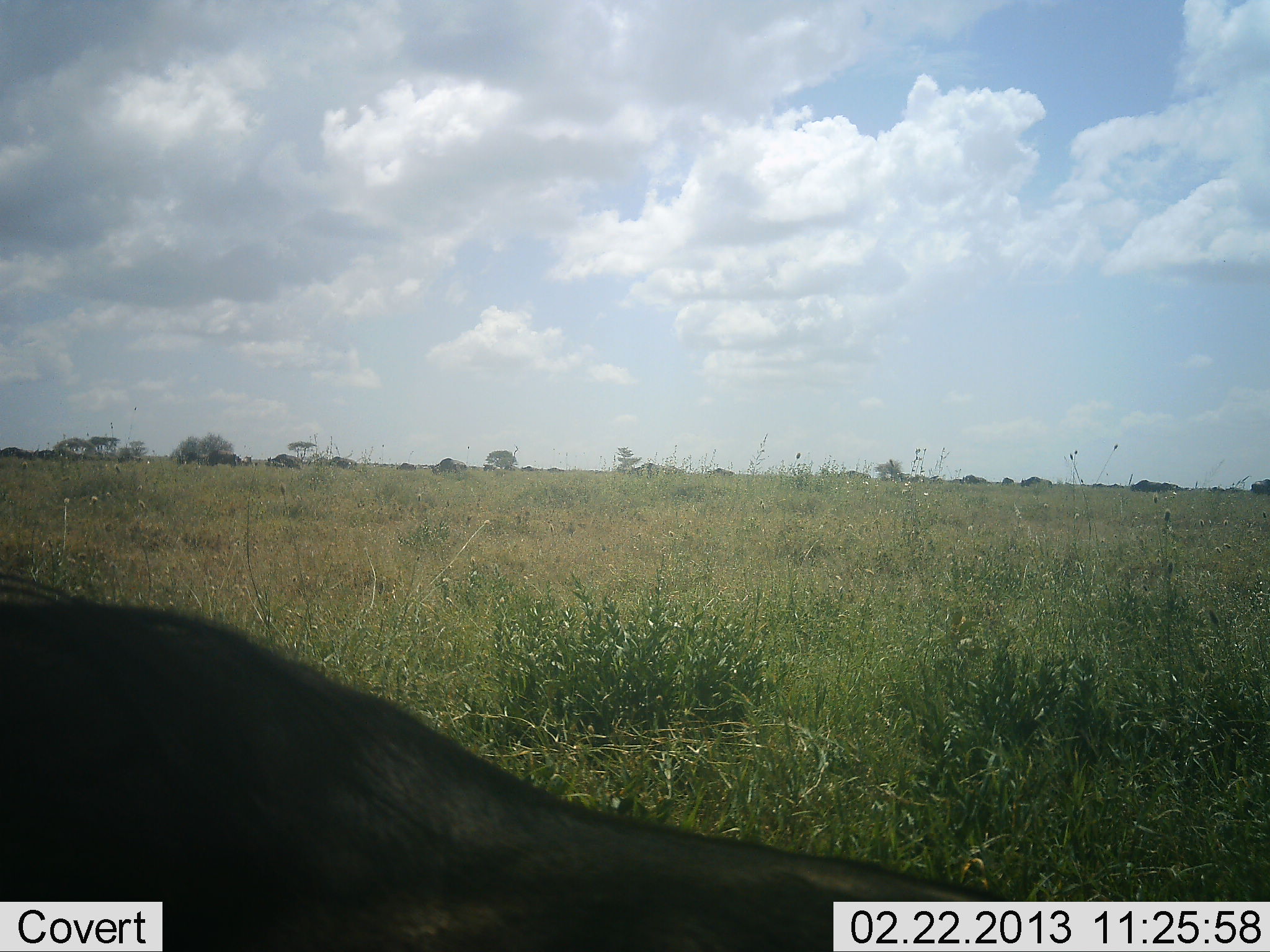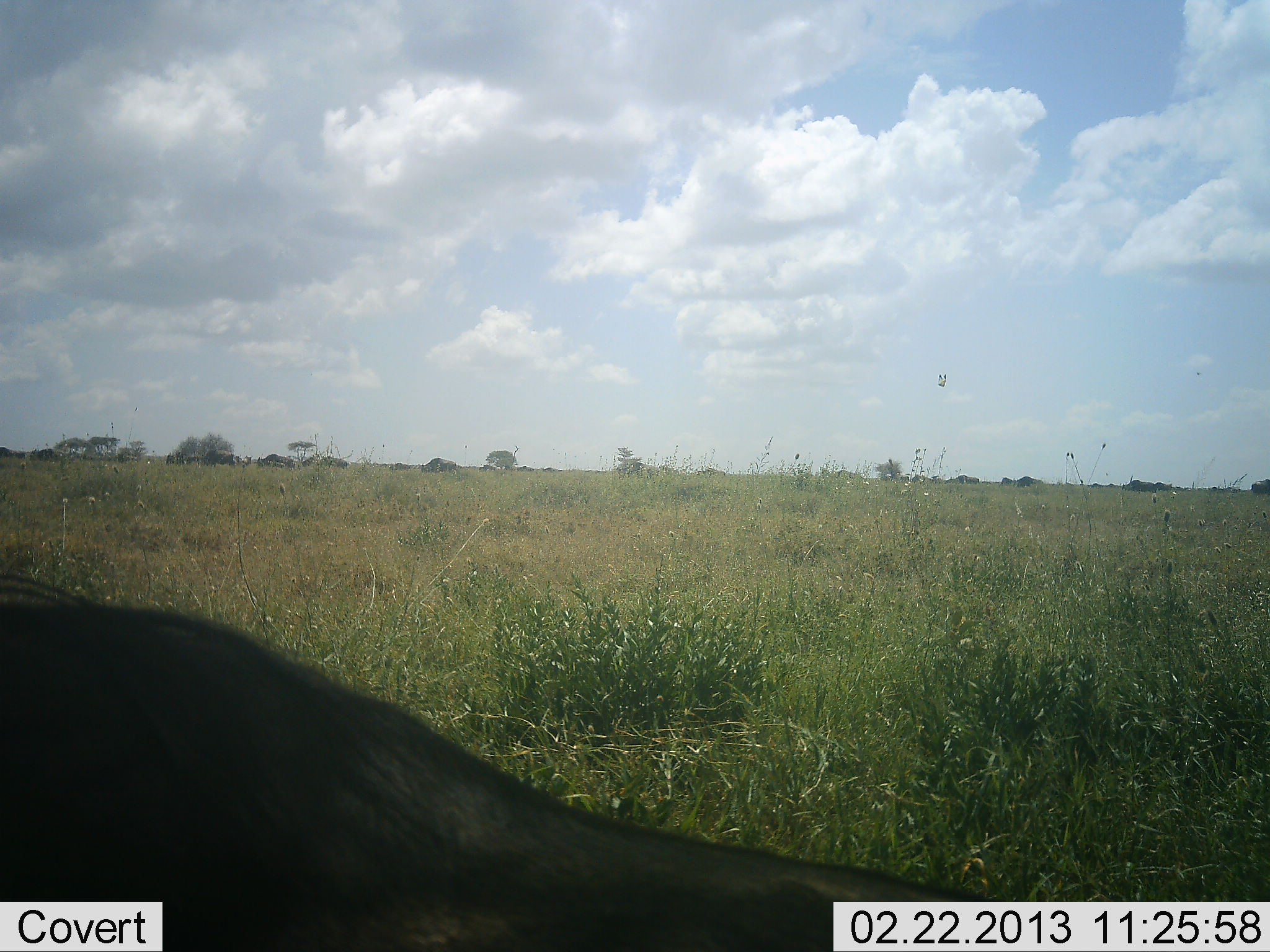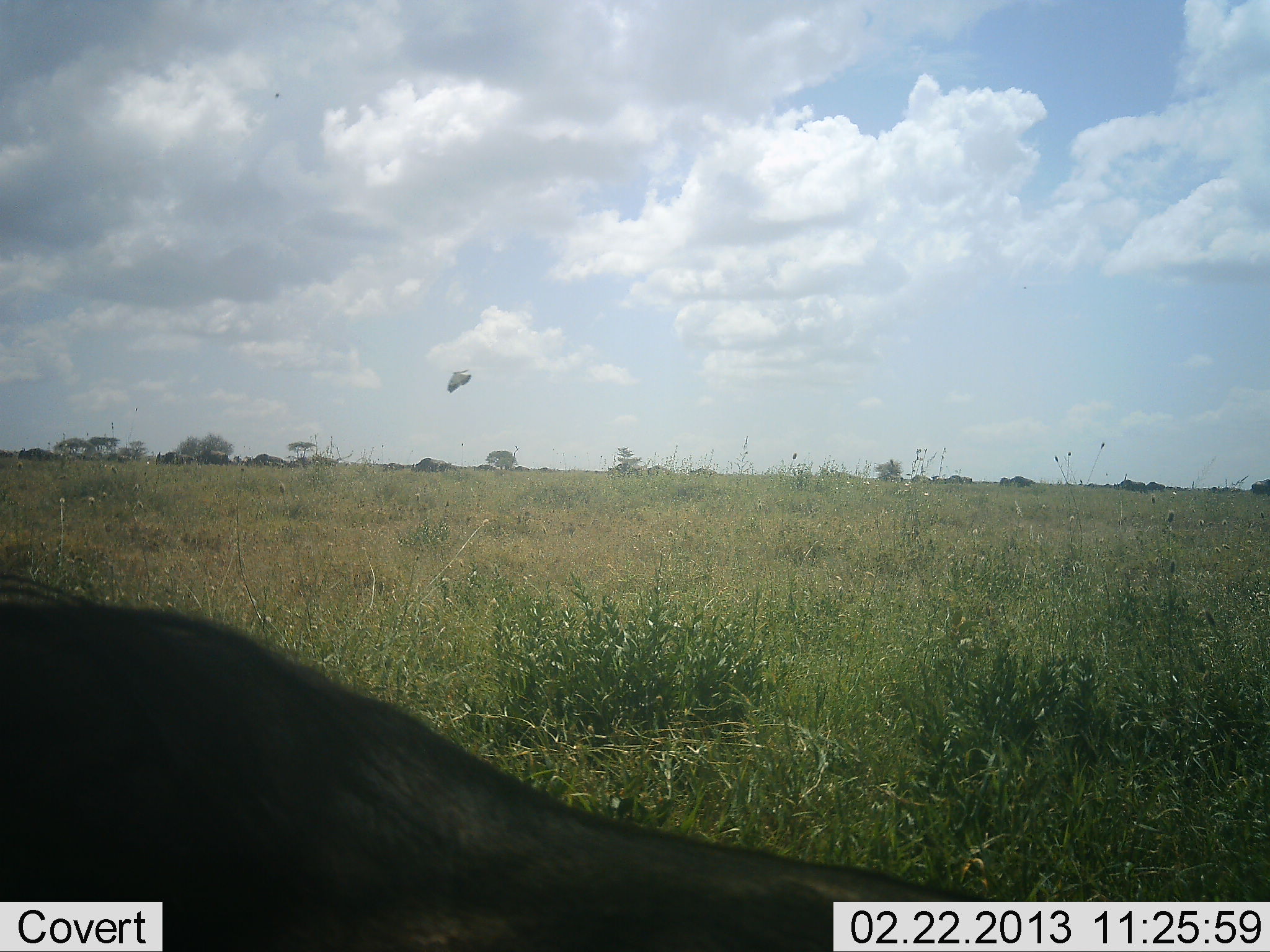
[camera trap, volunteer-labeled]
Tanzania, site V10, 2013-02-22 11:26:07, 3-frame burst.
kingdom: Animalia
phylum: Chordata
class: Mammalia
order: Artiodactyla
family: Bovidae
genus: Connochaetes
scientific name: Connochaetes taurinus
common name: blue wildebeest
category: wildebeest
Wildebeest (blue wildebeest) (Connochaetes taurinus), count 11-50. Behavior (volunteer vote fractions): standing 0%, resting 55%, moving 64%, interacting 0%. Young present (vote fraction): 0%. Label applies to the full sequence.